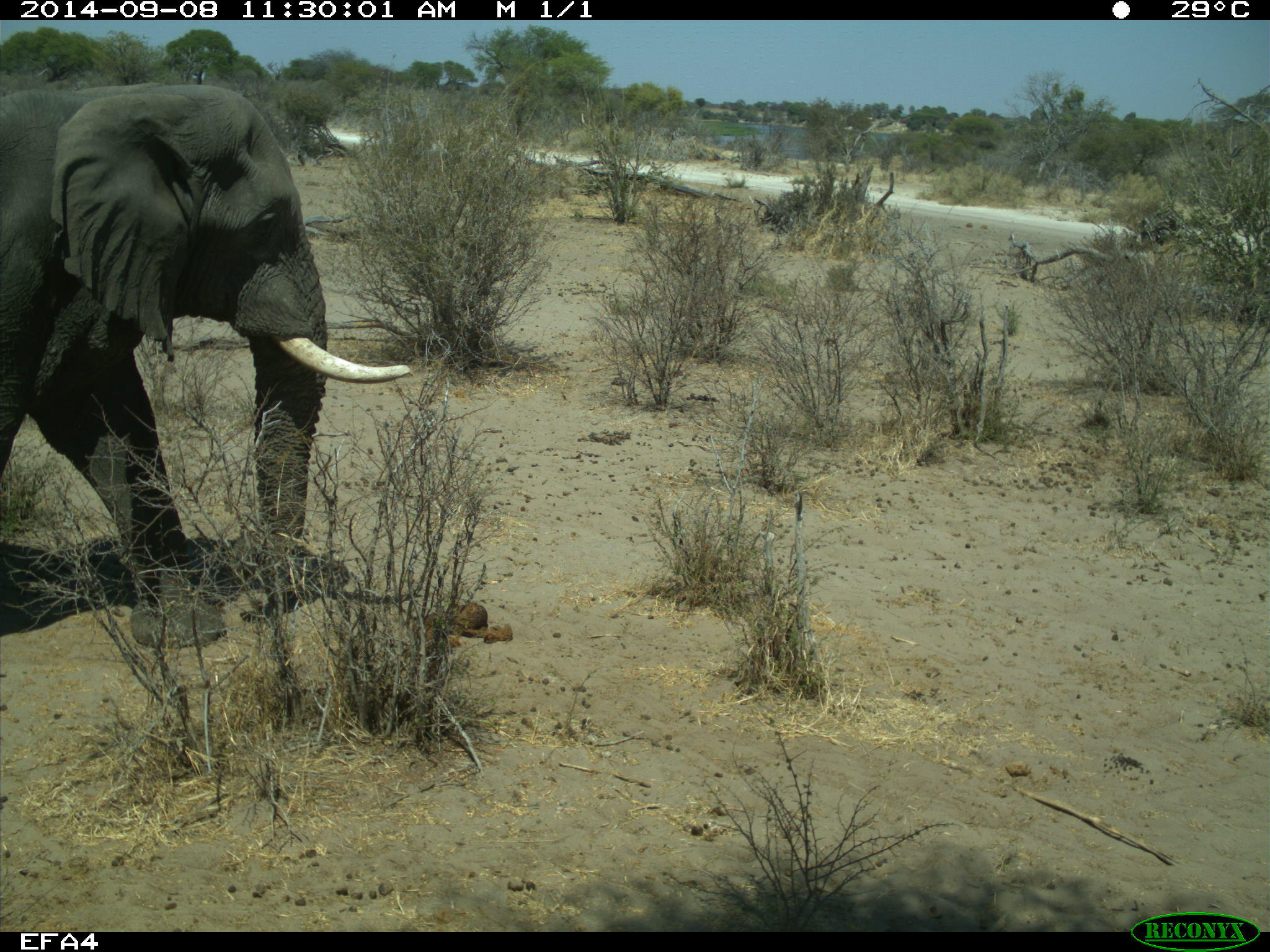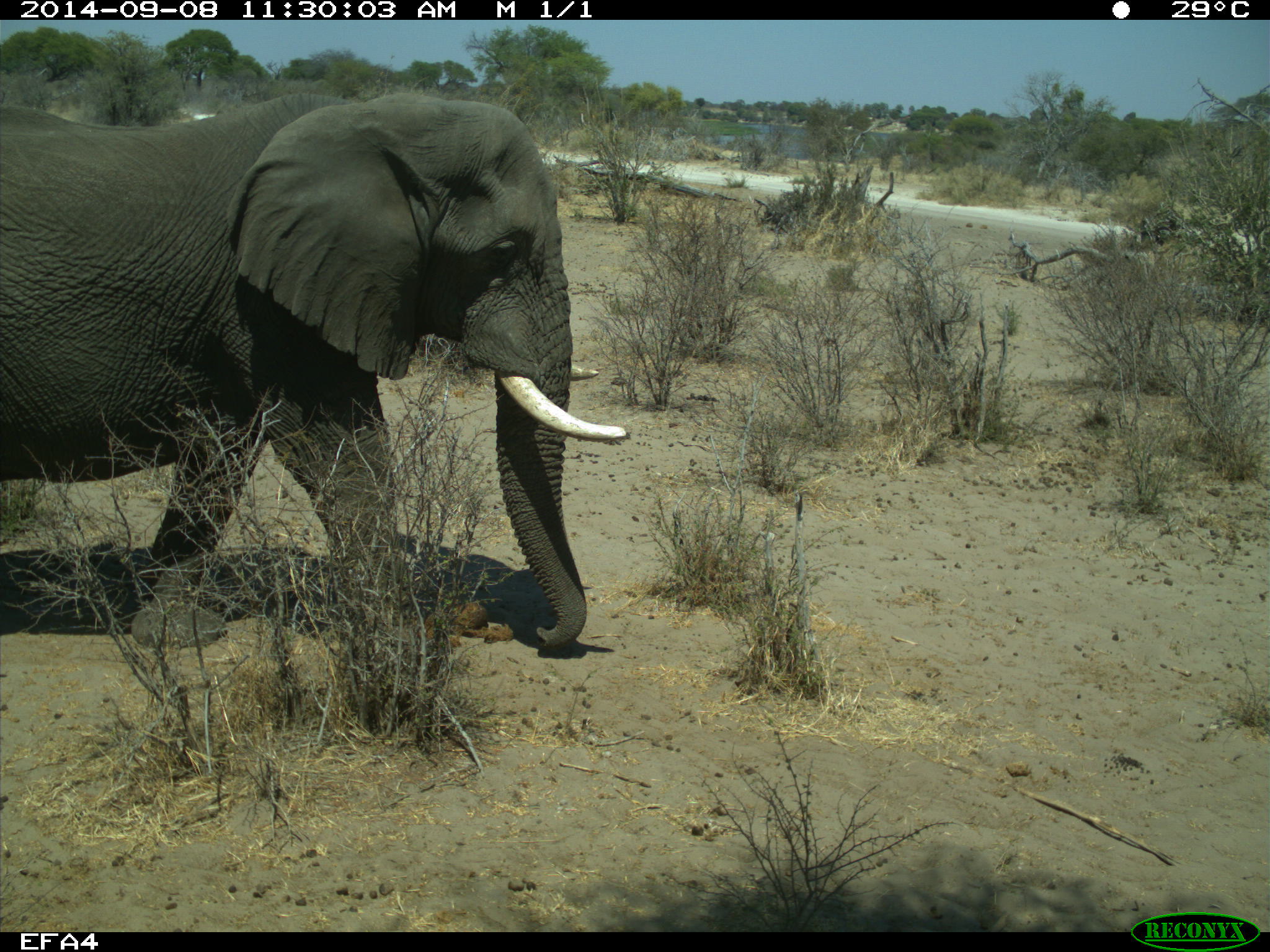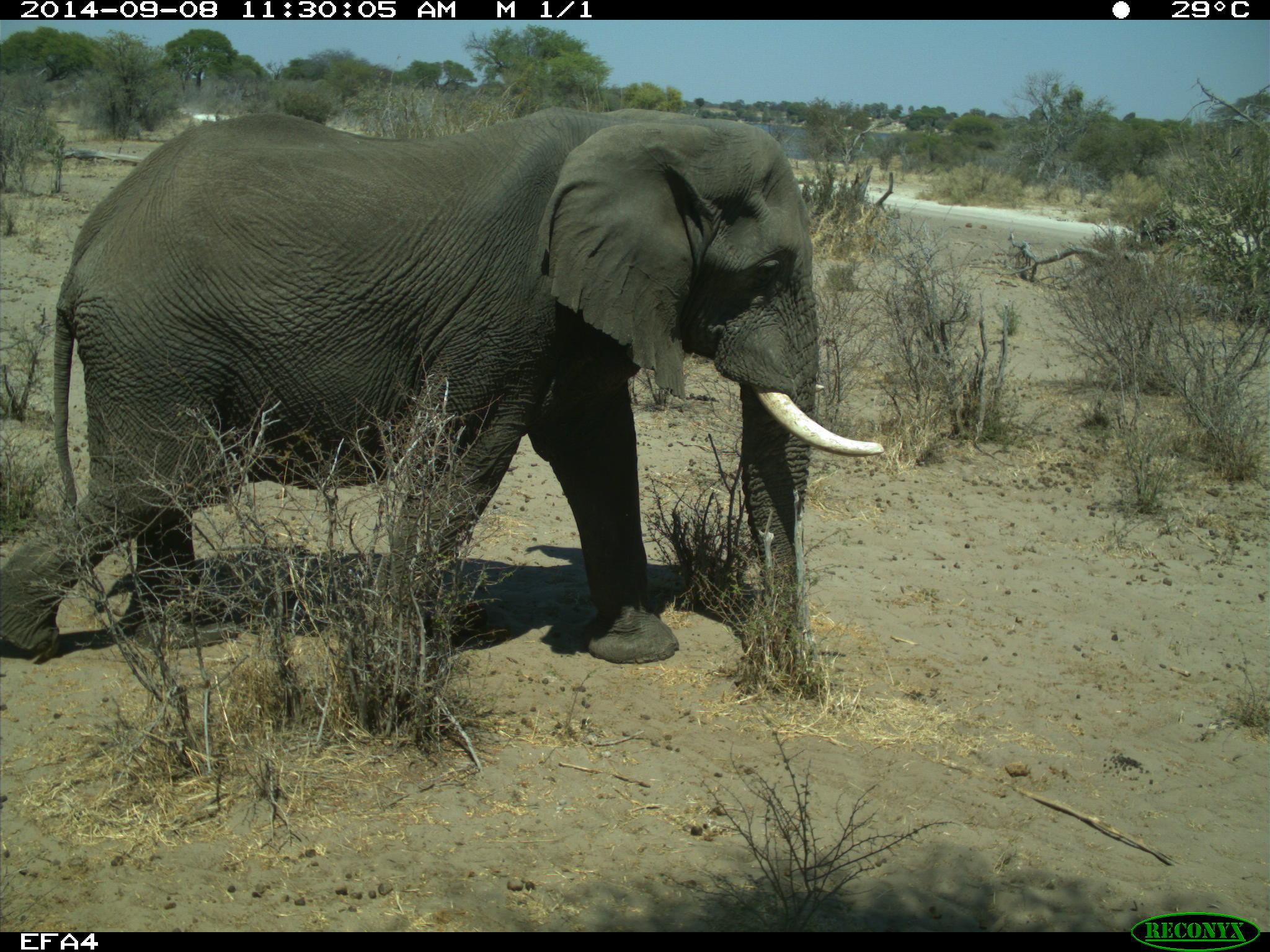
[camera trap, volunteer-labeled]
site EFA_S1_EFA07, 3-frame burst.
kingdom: Animalia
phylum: Chordata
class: Mammalia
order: Proboscidea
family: Elephantidae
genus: Loxodonta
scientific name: Loxodonta africana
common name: african bush elephant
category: elephant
Elephant (african bush elephant) (Loxodonta africana), count 1. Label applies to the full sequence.